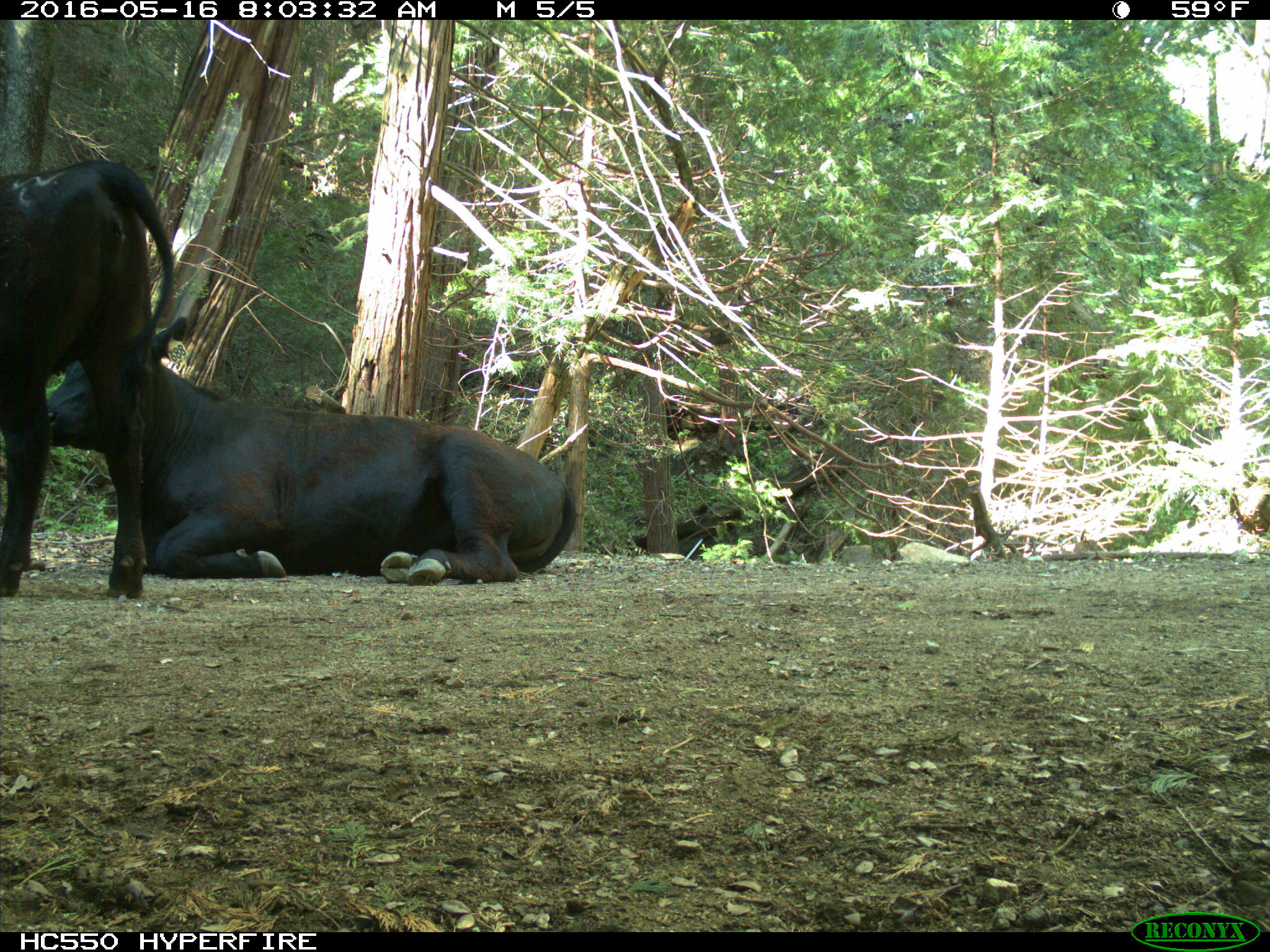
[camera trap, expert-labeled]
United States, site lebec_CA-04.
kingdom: Animalia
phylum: Chordata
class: Mammalia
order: Artiodactyla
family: Bovidae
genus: Bos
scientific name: Bos taurus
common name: domestic cow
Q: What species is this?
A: Bos taurus (domestic cow).